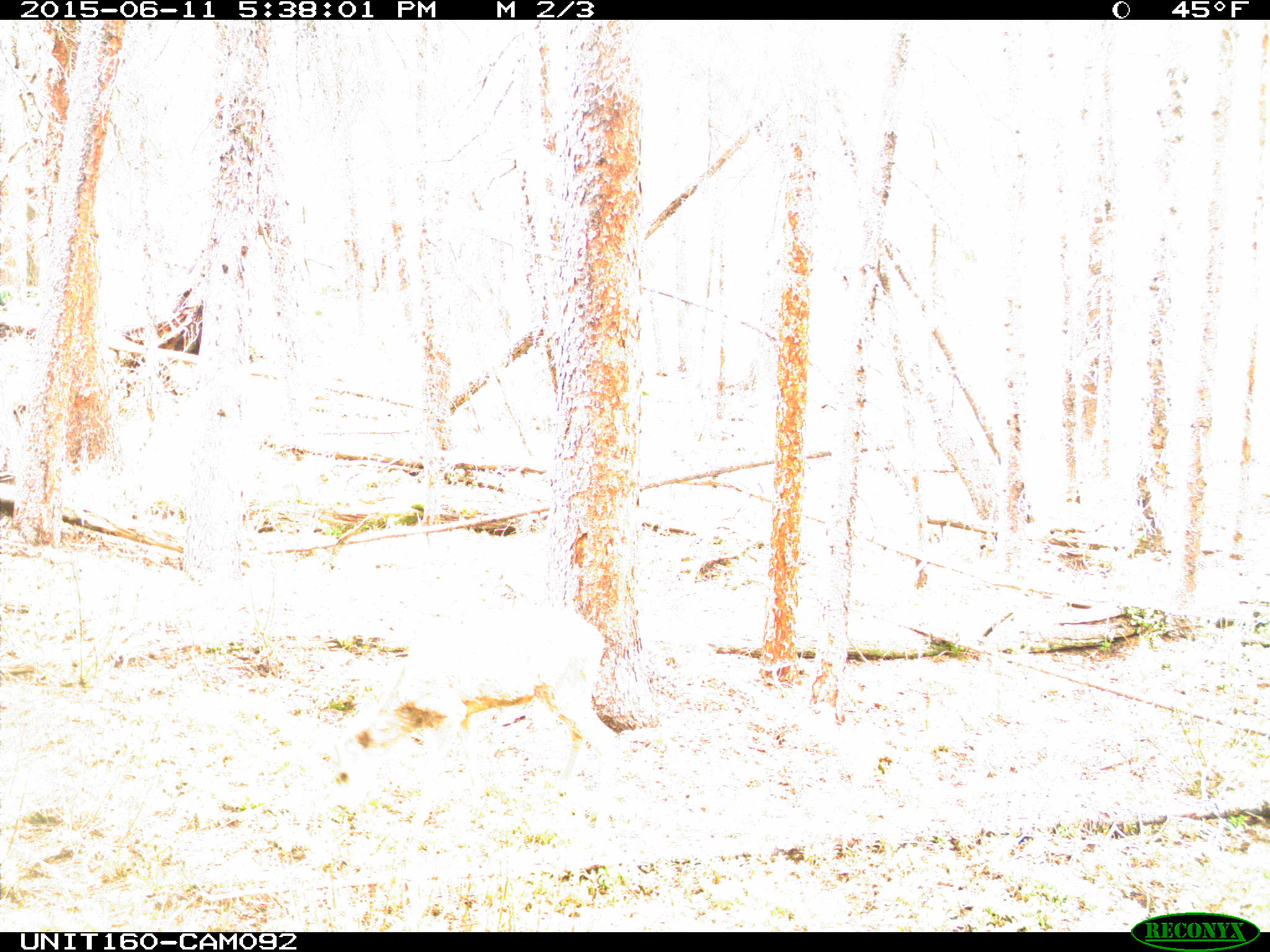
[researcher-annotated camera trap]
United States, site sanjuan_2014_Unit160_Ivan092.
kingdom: Animalia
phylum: Chordata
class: Mammalia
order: Artiodactyla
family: Cervidae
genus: Odocoileus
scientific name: Odocoileus hemionus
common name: mule deer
Odocoileus hemionus (mule deer).